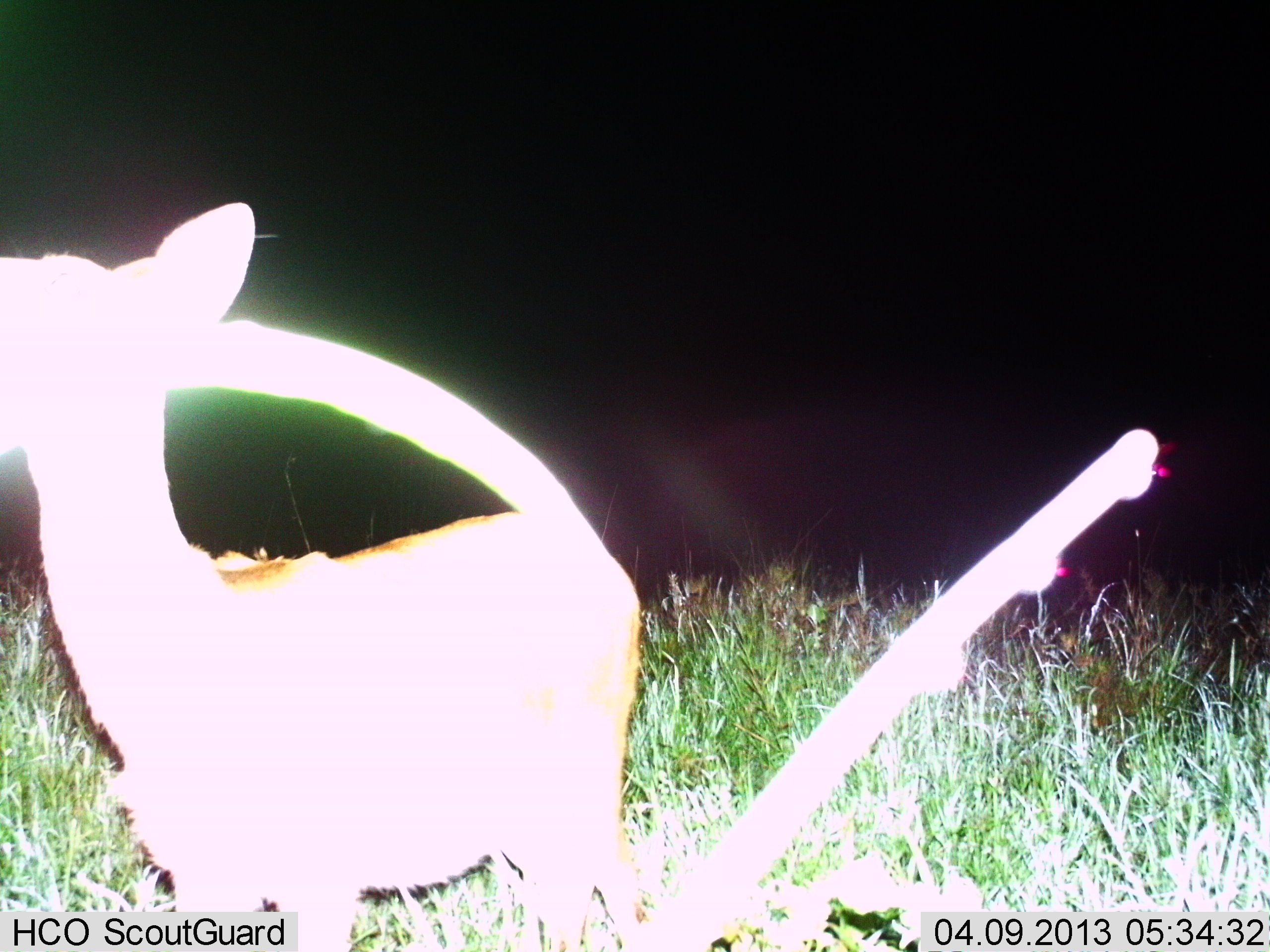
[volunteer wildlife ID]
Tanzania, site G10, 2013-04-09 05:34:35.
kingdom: Animalia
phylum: Chordata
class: Mammalia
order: Artiodactyla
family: Bovidae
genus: Redunca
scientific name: Redunca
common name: reedbuck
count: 1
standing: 100%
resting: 0%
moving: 0%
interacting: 0%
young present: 0%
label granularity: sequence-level